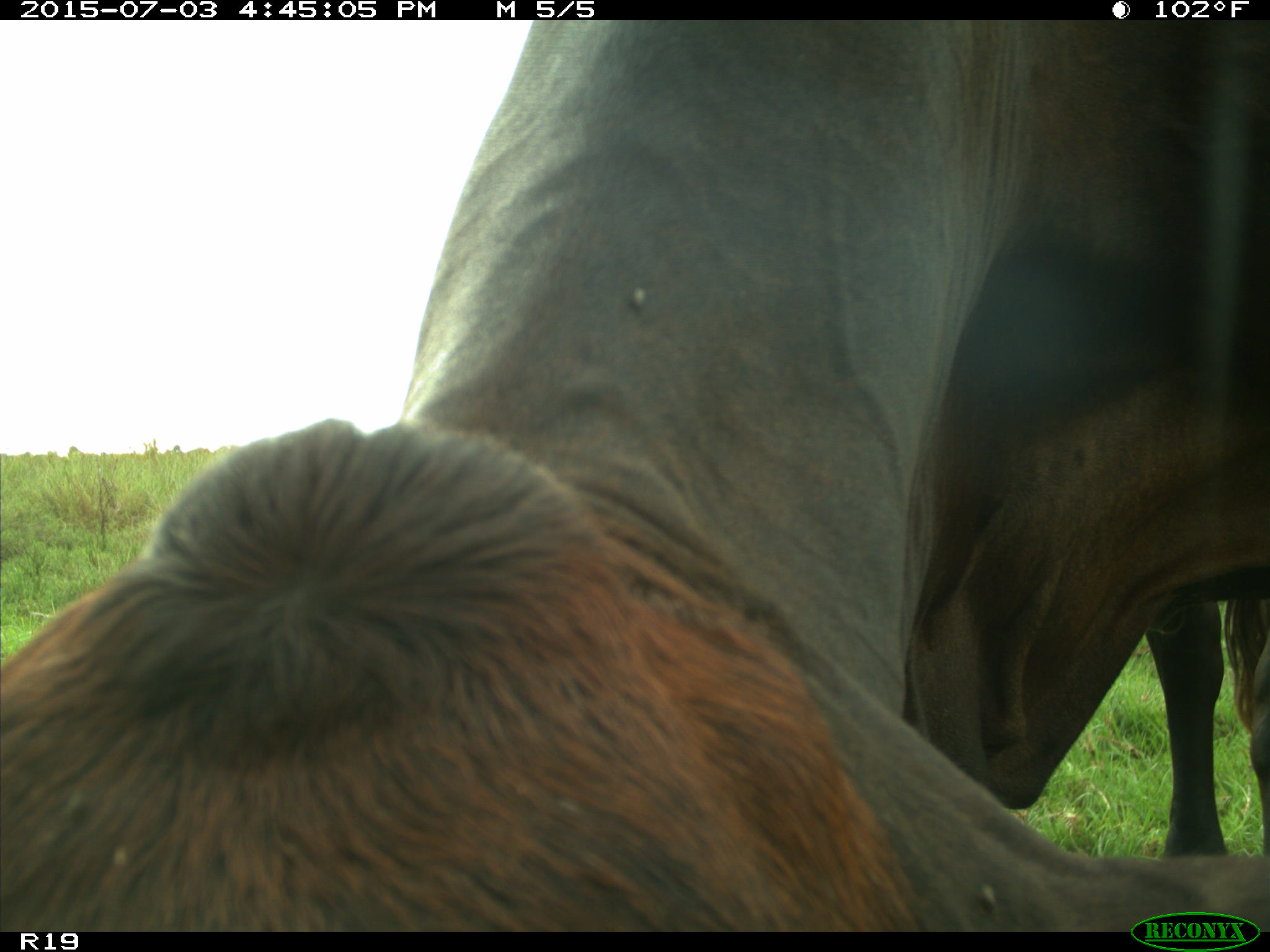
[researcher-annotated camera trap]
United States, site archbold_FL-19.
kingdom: Animalia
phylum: Chordata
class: Mammalia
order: Artiodactyla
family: Bovidae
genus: Bos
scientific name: Bos taurus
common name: domestic cow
Bos taurus (domestic cow).